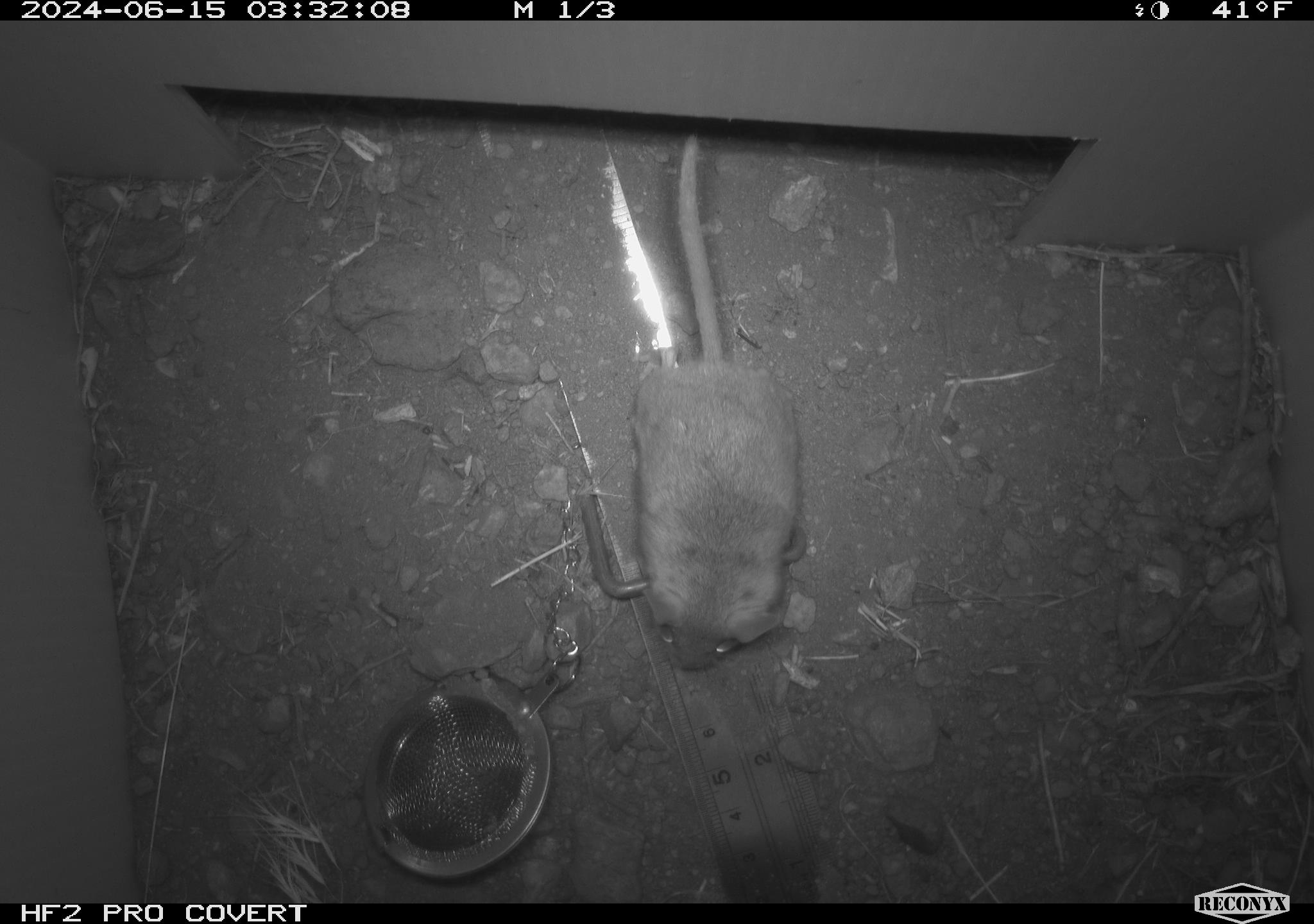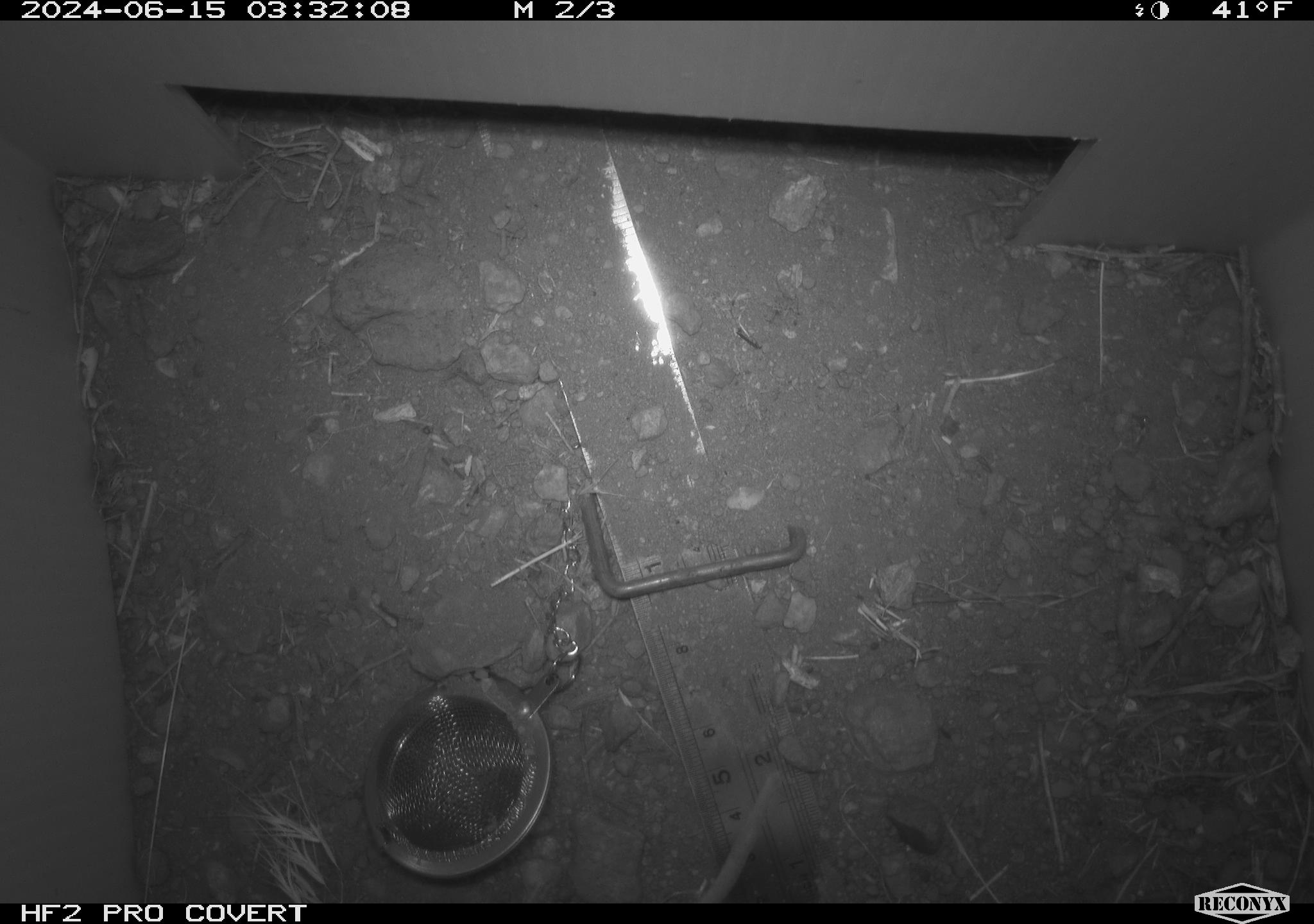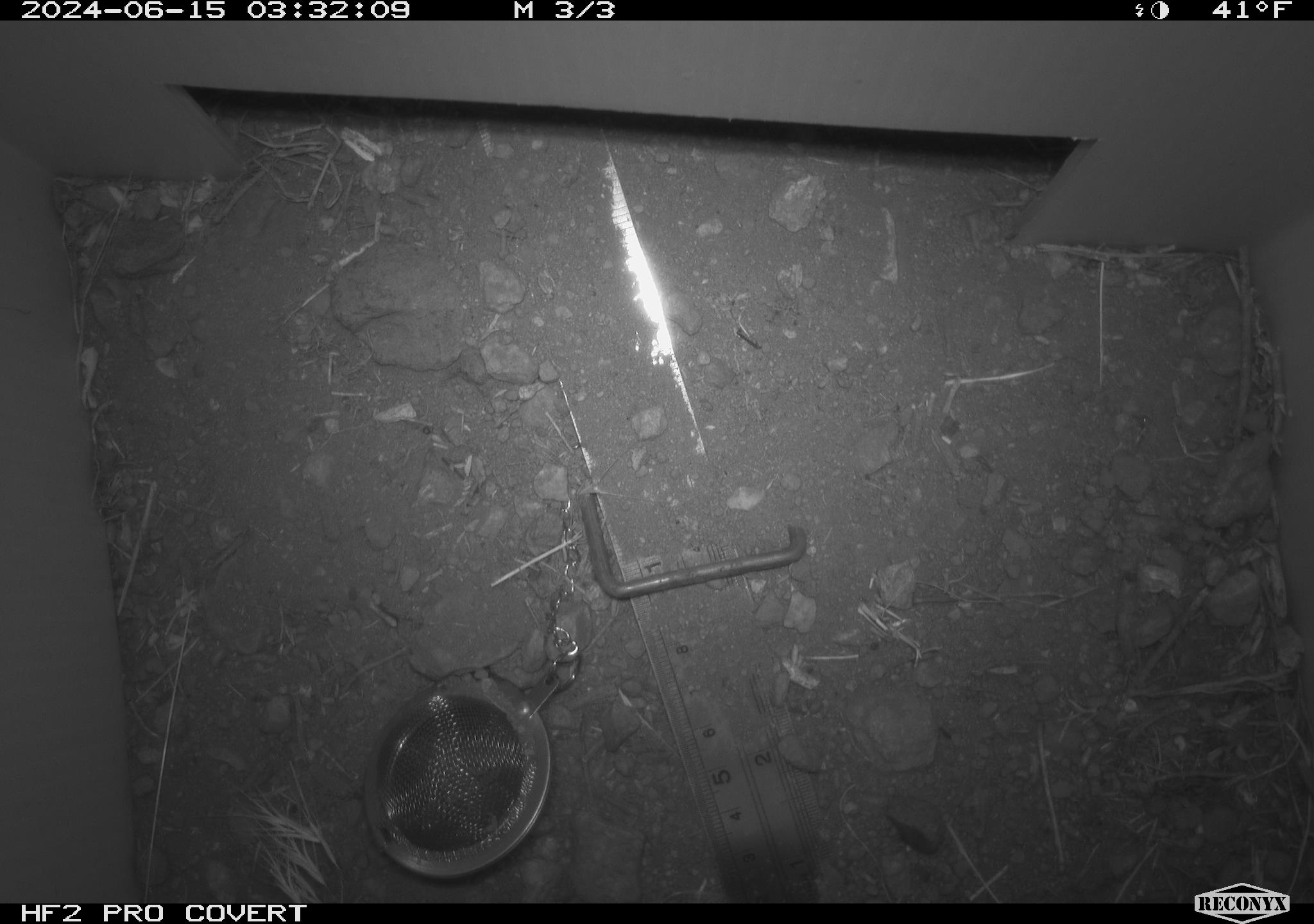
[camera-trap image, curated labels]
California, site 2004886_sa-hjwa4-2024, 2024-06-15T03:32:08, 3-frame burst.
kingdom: Animalia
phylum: Chordata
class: Mammalia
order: Rodentia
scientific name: Rodentia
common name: rodent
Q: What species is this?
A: Rodent (Rodentia).